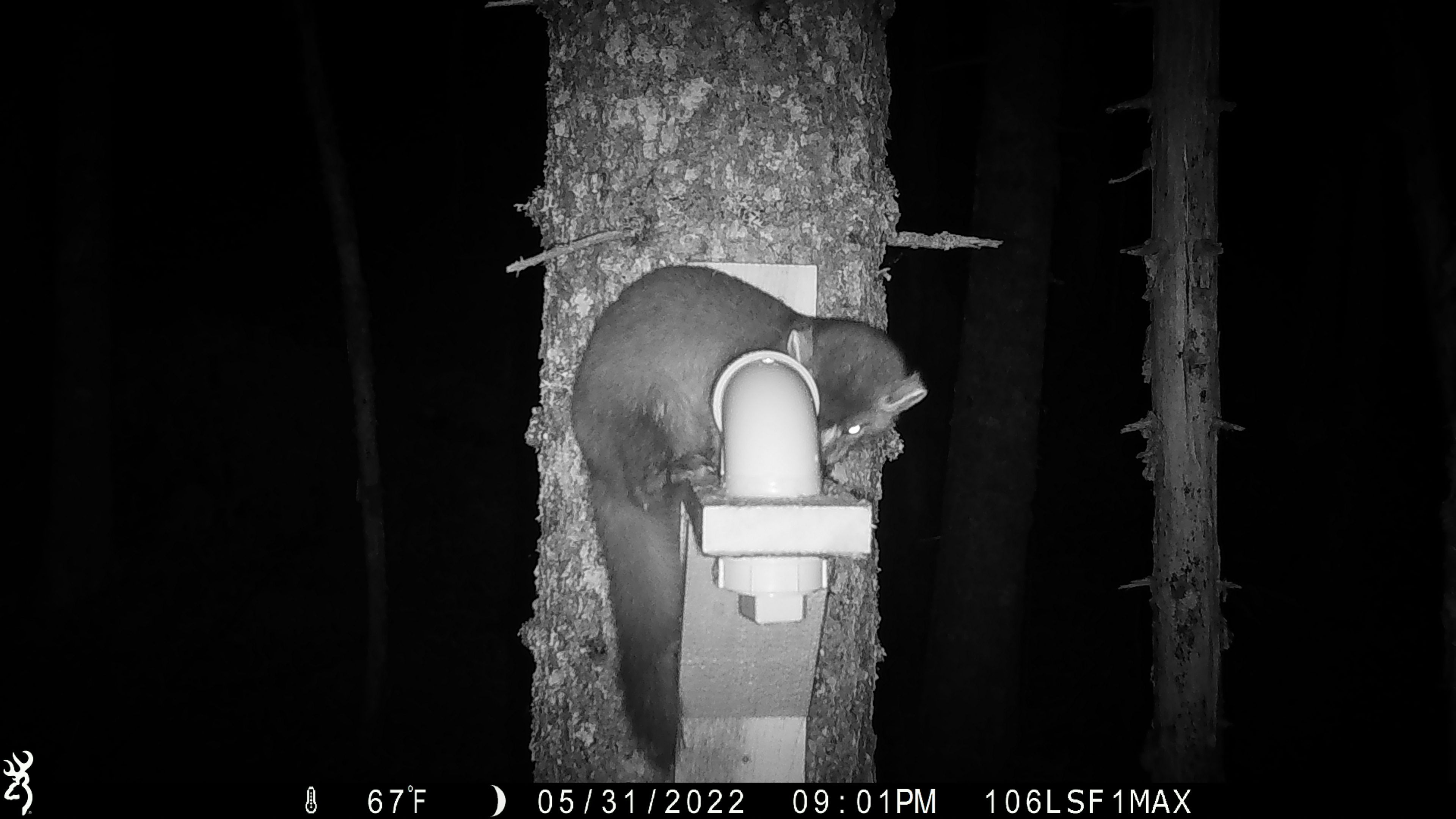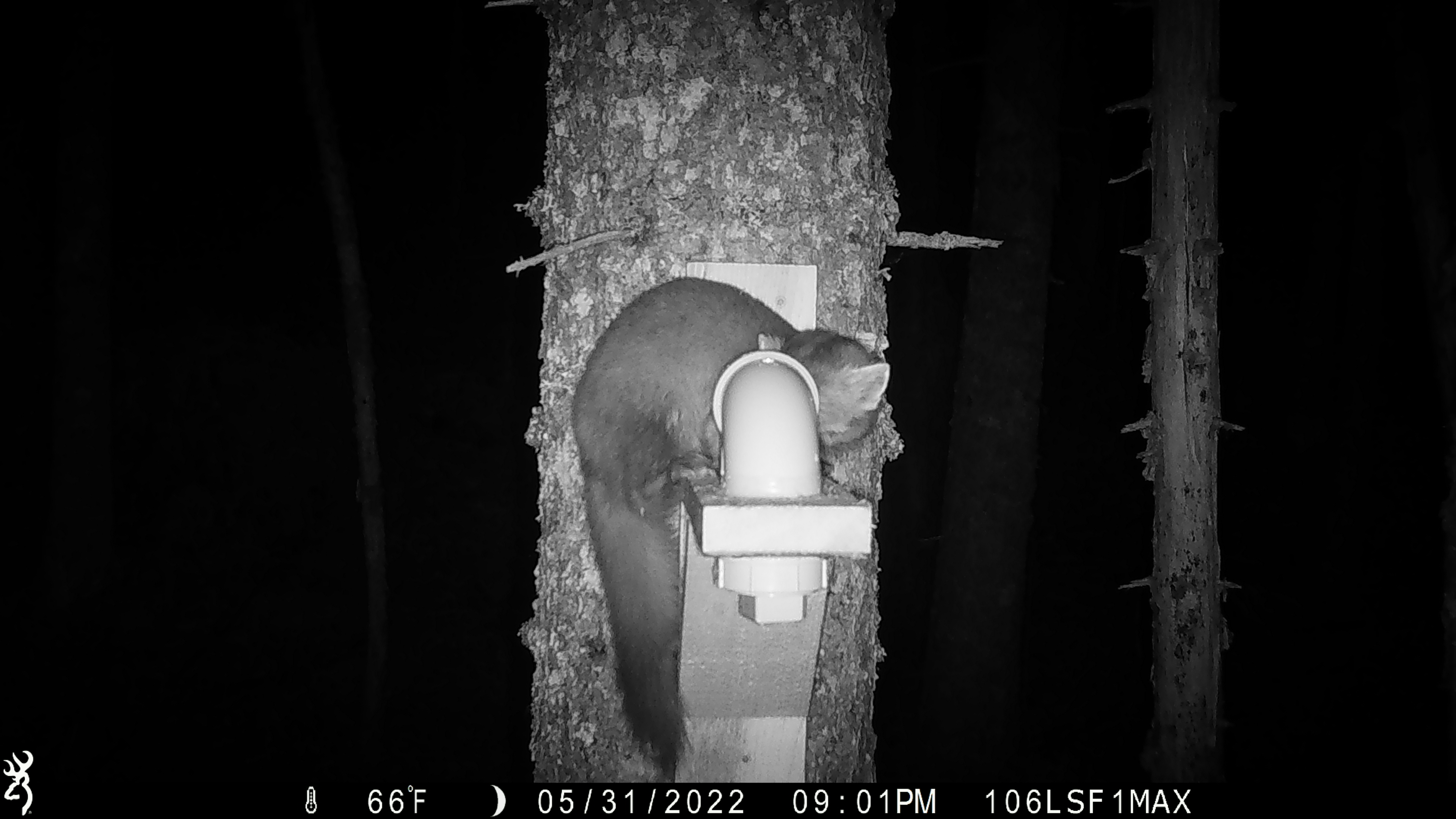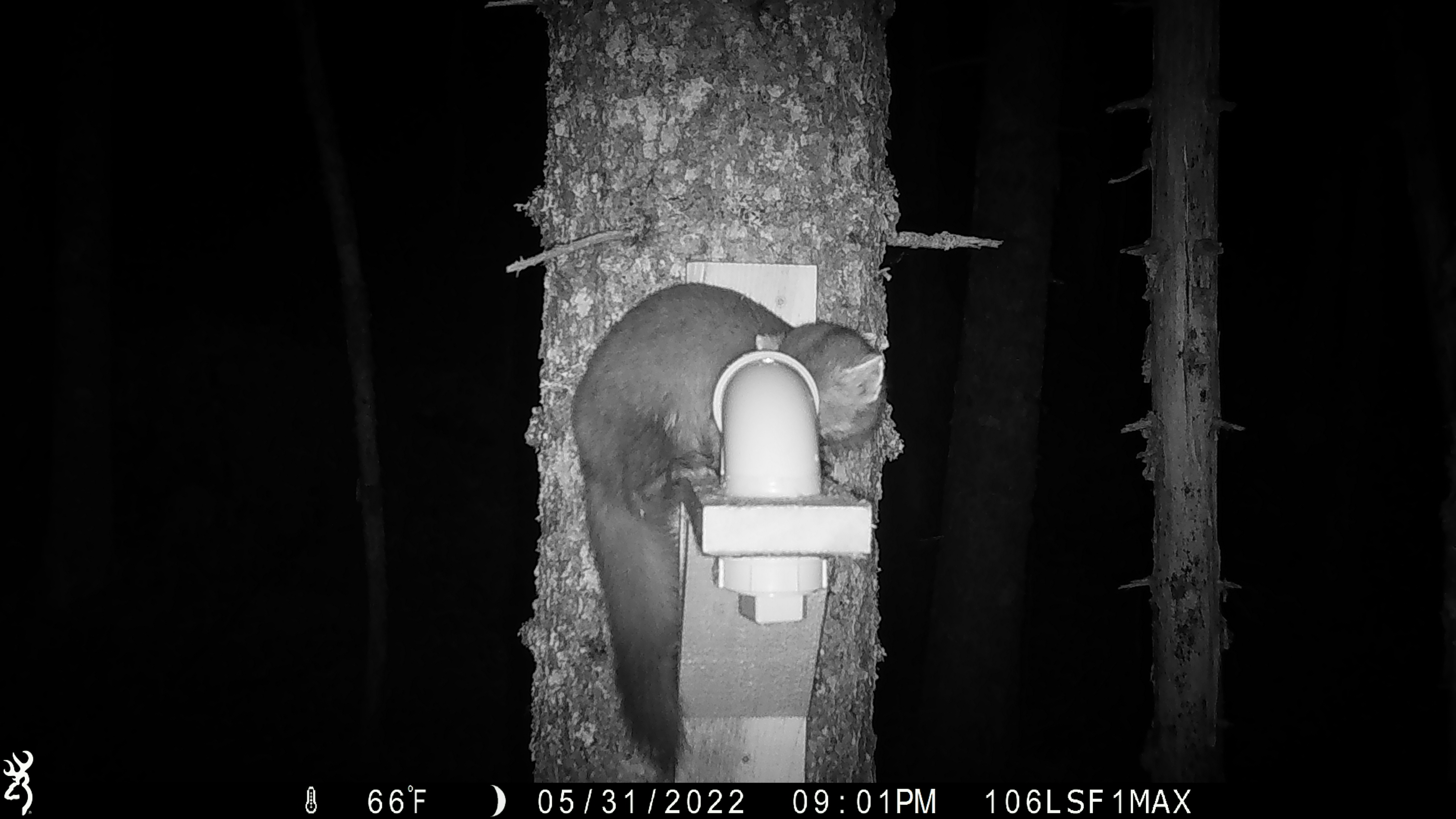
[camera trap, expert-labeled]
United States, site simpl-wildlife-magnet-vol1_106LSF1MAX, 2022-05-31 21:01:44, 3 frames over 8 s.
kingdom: Animalia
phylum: Chordata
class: Mammalia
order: Carnivora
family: Mustelidae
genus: Martes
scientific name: Martes americana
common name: american marten